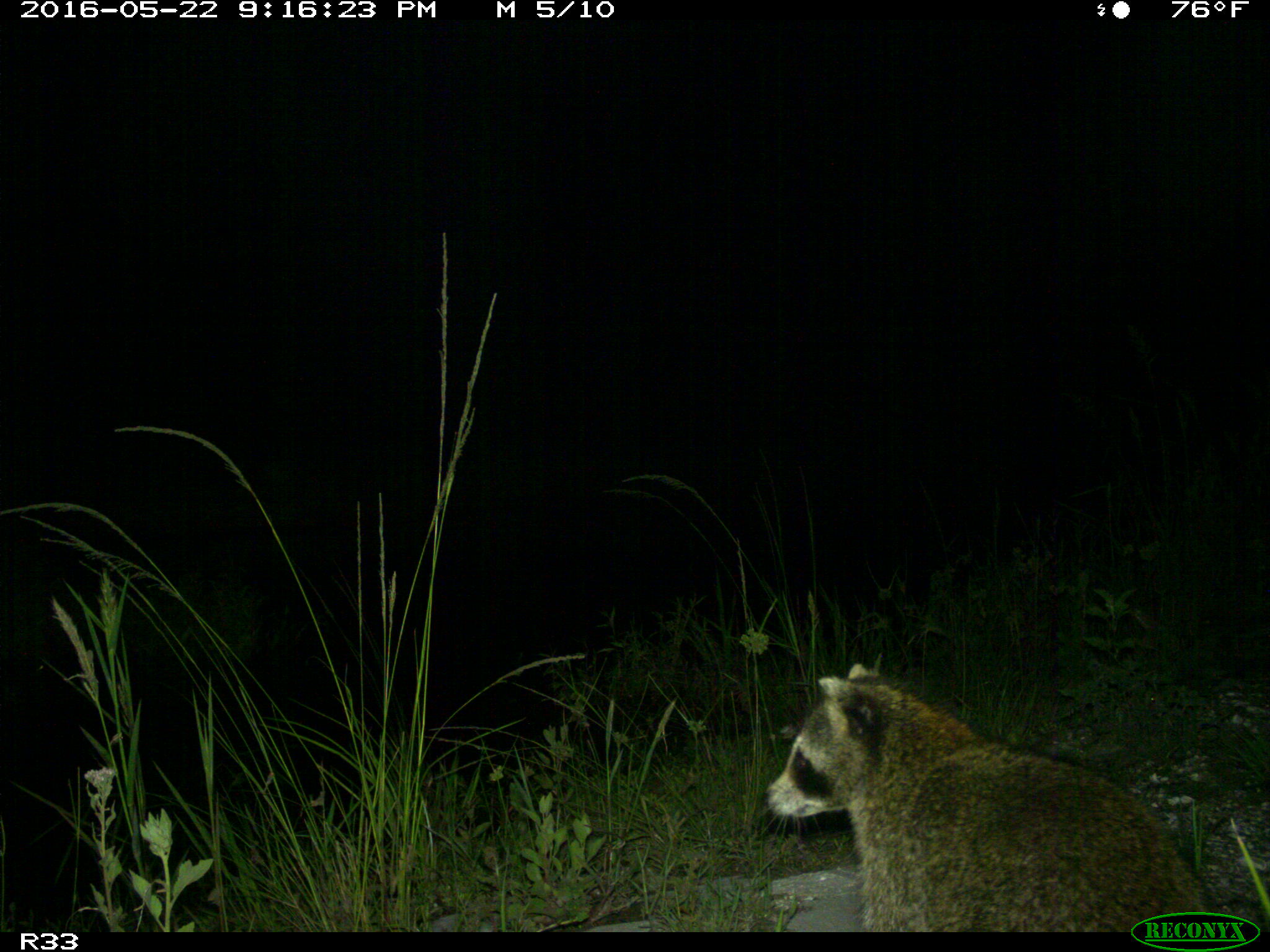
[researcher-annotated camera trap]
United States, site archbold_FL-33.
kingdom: Animalia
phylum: Chordata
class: Mammalia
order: Carnivora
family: Procyonidae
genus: Procyon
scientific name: Procyon lotor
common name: common raccoon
Procyon lotor (common raccoon).